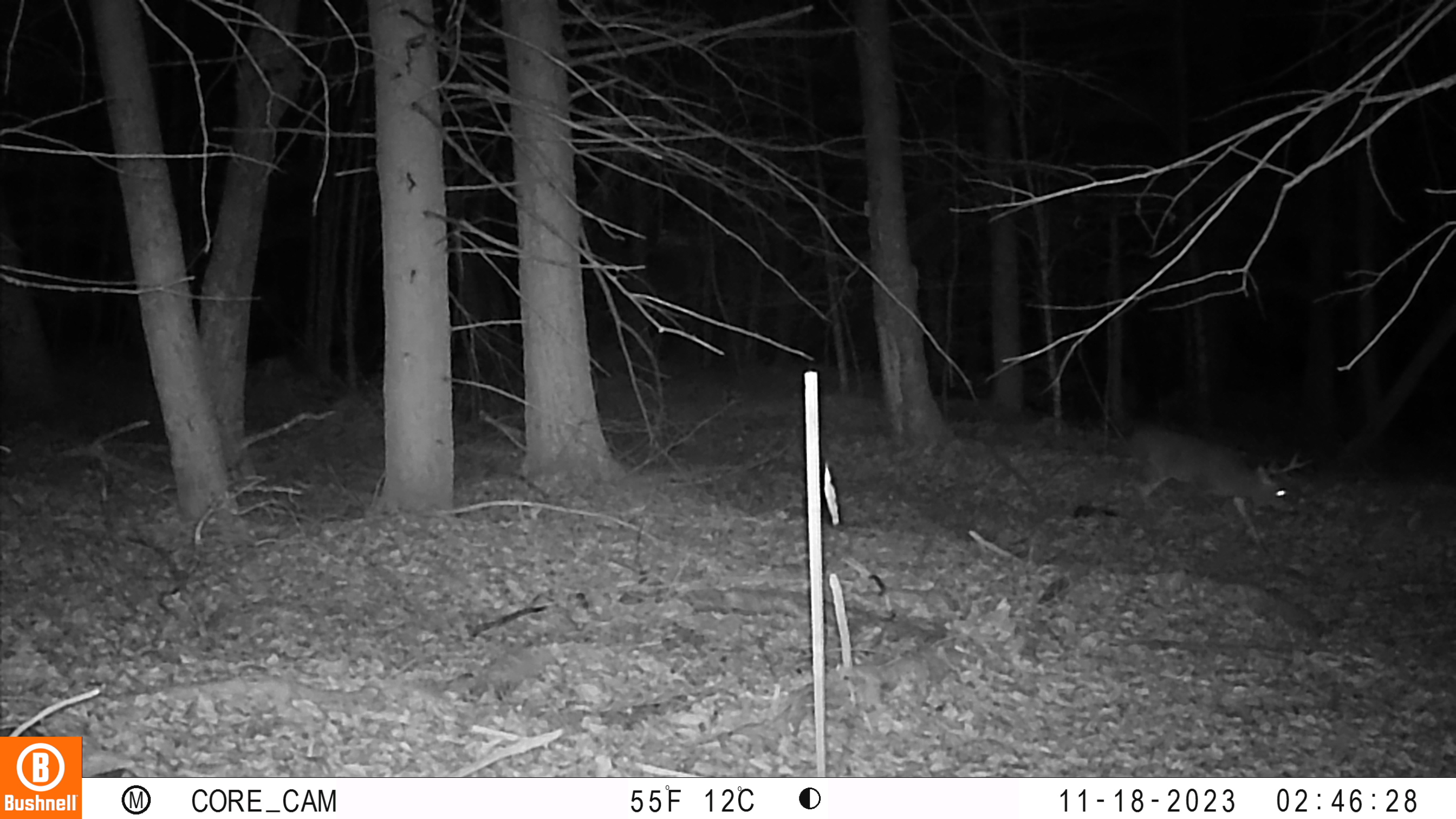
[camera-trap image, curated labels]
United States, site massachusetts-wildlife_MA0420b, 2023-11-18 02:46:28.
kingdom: Animalia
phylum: Chordata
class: Mammalia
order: Artiodactyla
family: Cervidae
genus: Odocoileus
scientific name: Odocoileus virginianus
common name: white-tailed deer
White-tailed deer (Odocoileus virginianus).